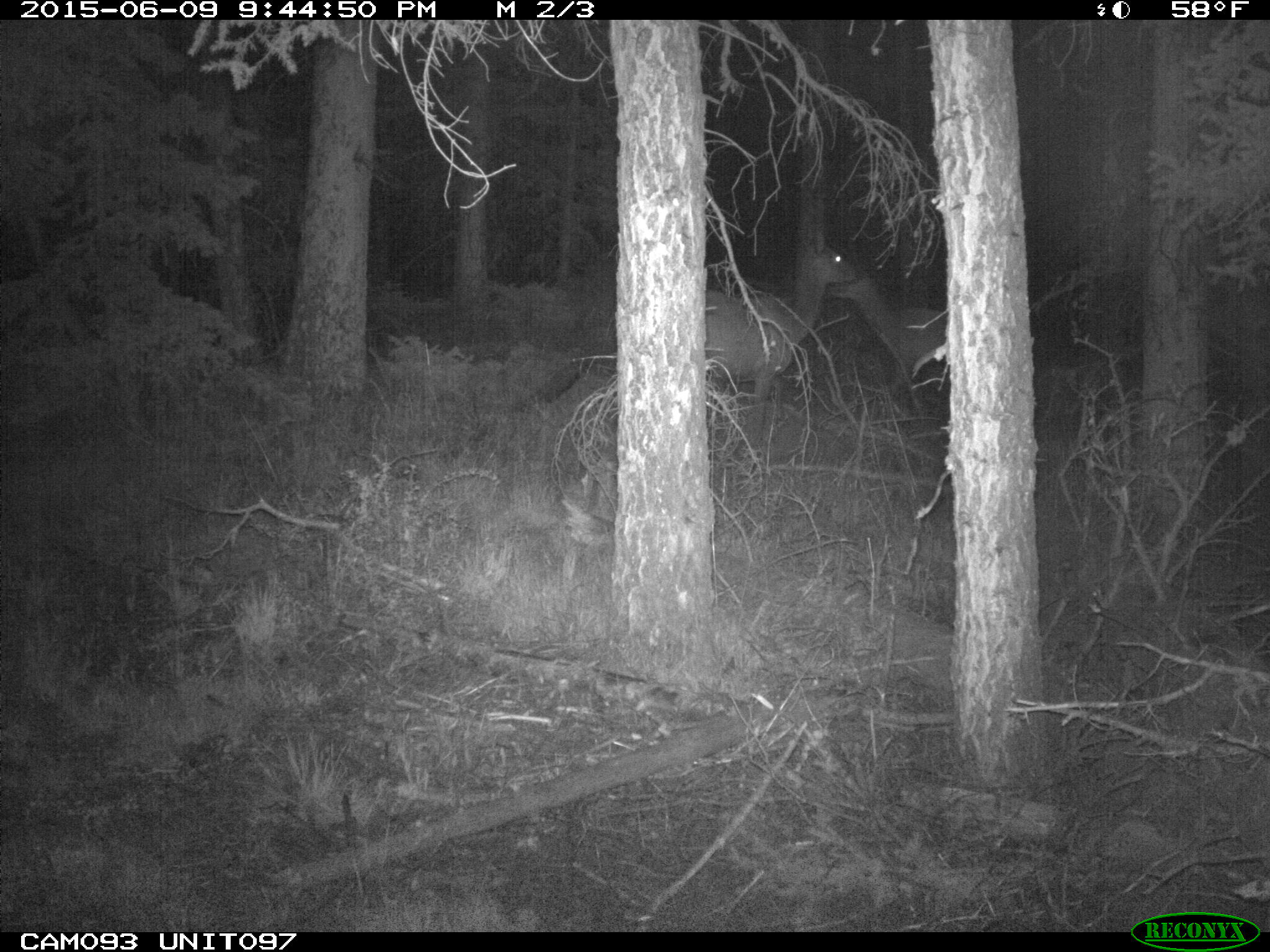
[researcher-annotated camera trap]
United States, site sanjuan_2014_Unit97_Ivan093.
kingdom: Animalia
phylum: Chordata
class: Mammalia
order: Artiodactyla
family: Cervidae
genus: Cervus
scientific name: Cervus elaphus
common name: red deer